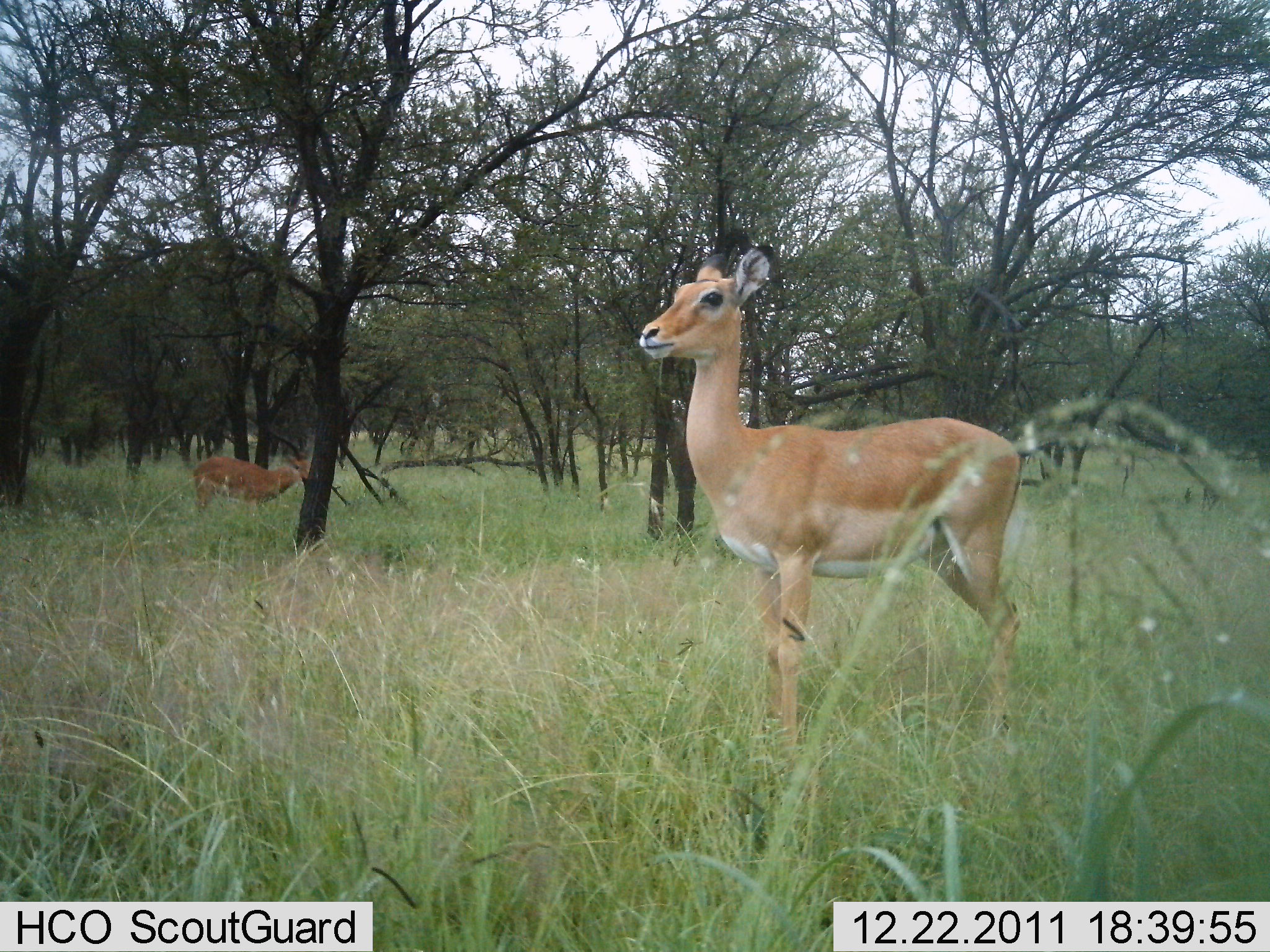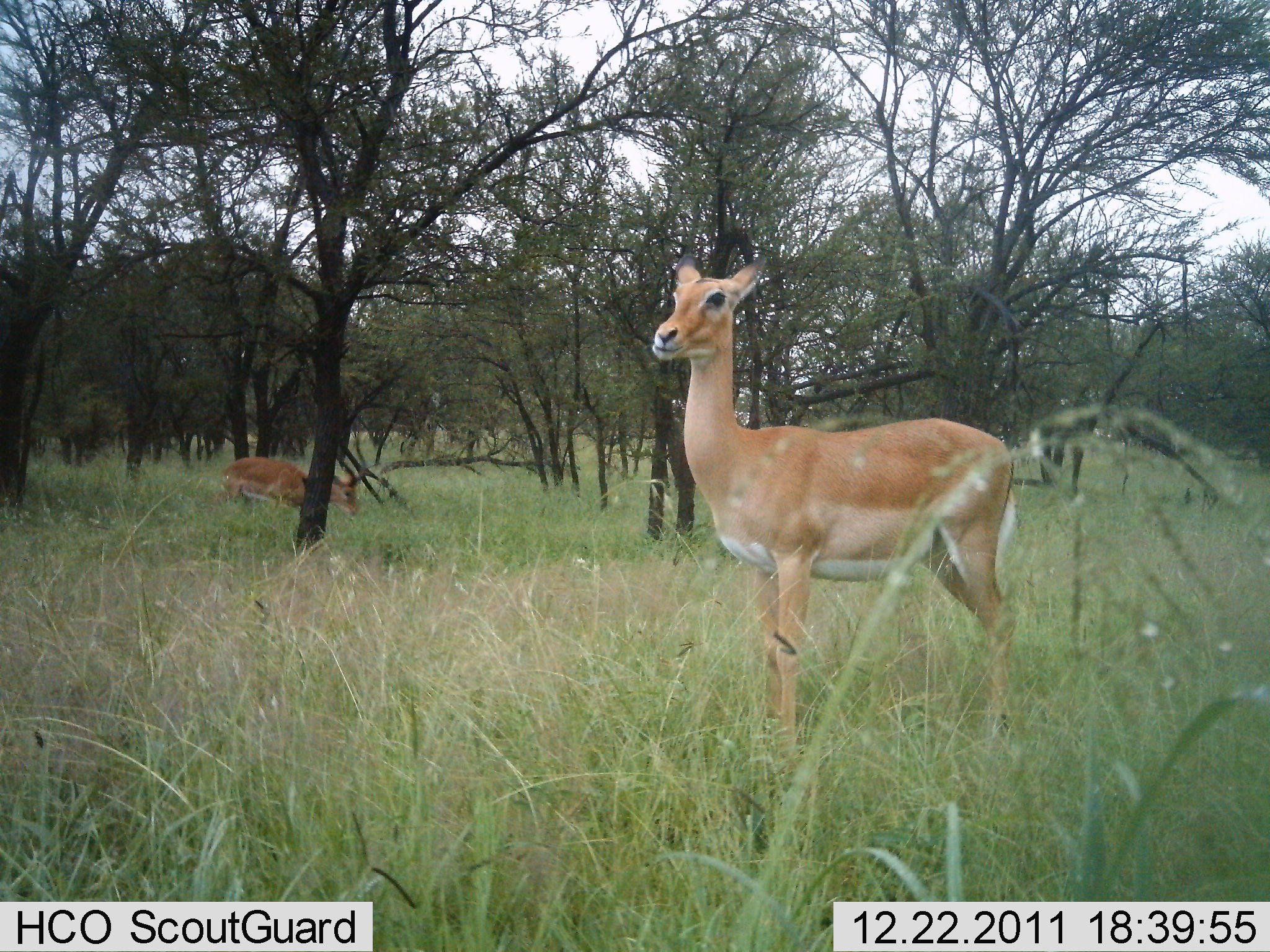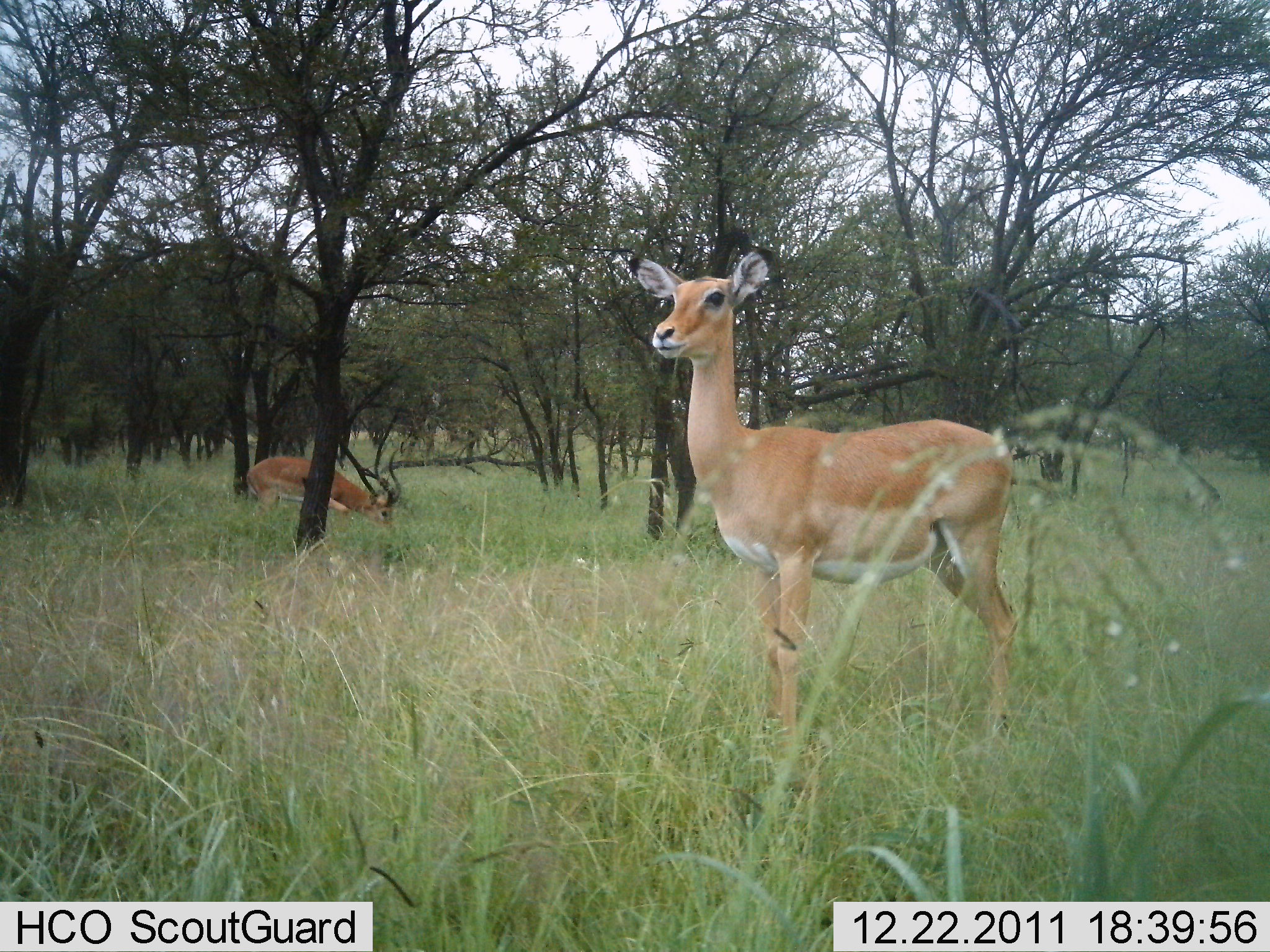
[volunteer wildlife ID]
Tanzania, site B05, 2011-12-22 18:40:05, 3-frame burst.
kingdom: Animalia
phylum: Chordata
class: Mammalia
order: Artiodactyla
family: Bovidae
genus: Aepyceros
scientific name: Aepyceros melampus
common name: impala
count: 2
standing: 90%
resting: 0%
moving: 10%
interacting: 0%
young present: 0%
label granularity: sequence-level